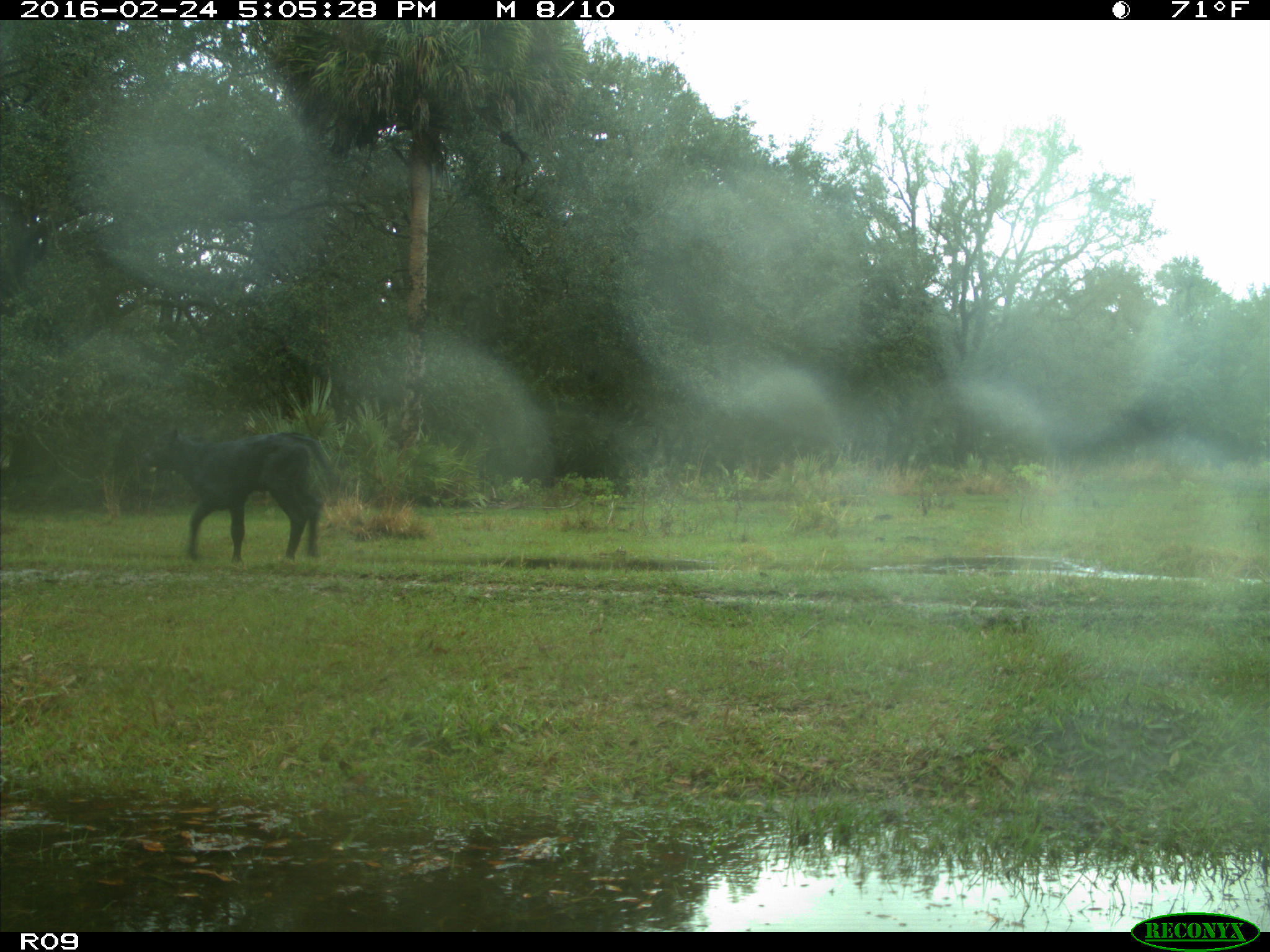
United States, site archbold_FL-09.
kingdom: Animalia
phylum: Chordata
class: Mammalia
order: Artiodactyla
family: Bovidae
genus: Bos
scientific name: Bos taurus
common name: domestic cow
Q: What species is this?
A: Bos taurus (domestic cow).